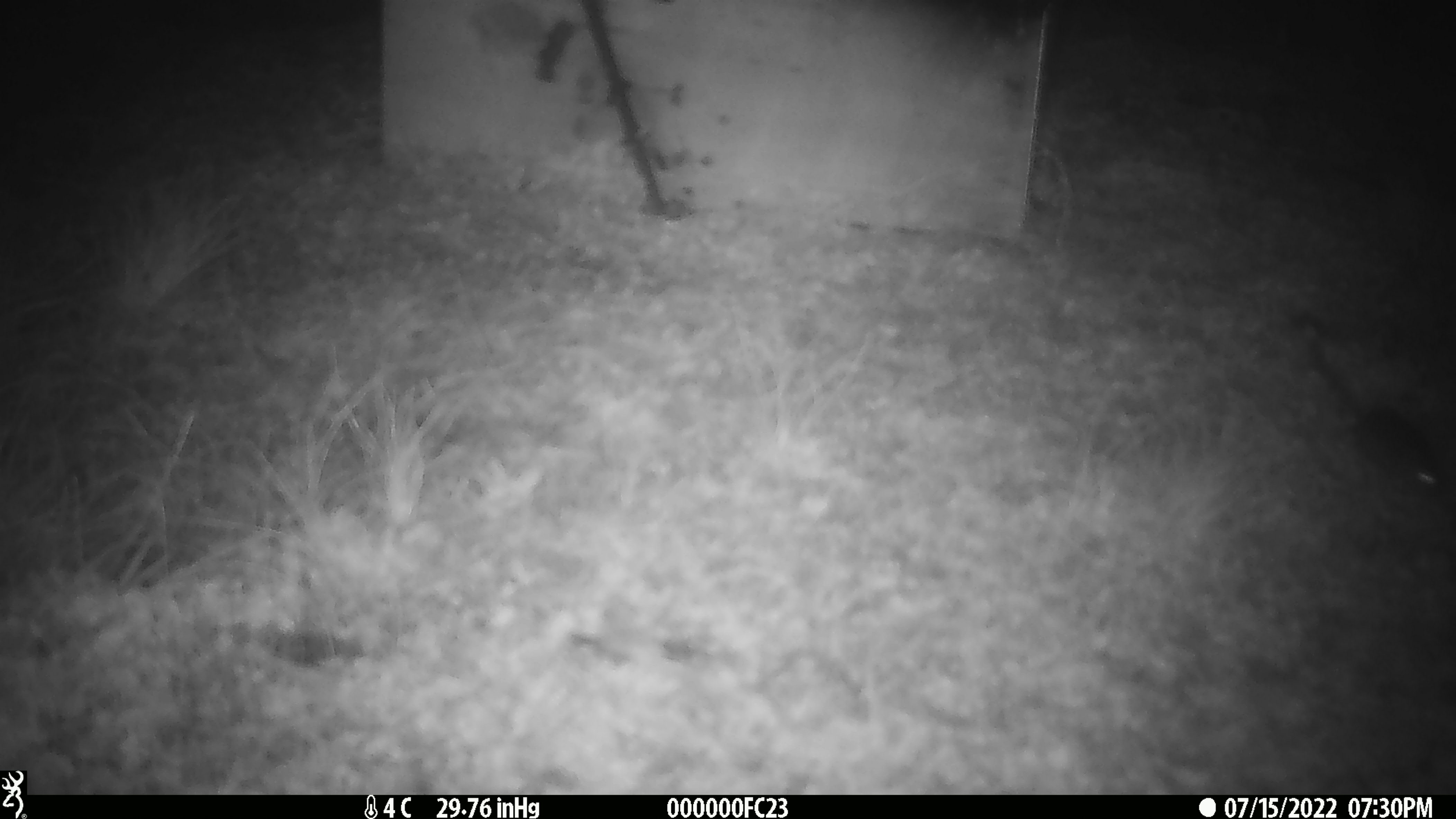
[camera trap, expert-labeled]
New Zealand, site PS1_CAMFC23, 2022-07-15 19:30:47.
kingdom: Animalia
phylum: Chordata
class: Mammalia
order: Rodentia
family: Muridae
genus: Mus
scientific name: Mus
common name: mouse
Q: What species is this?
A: Mouse (Mus).